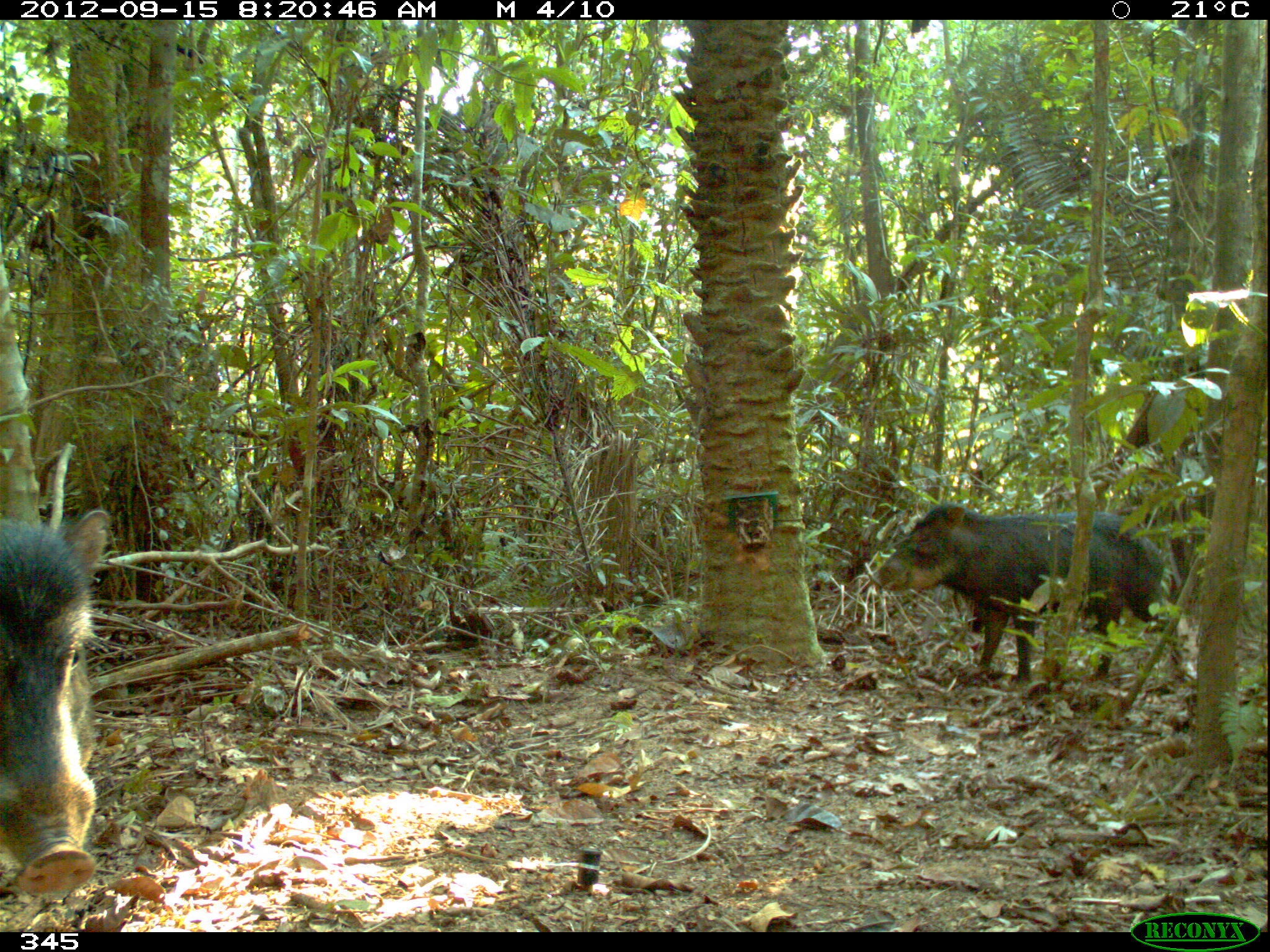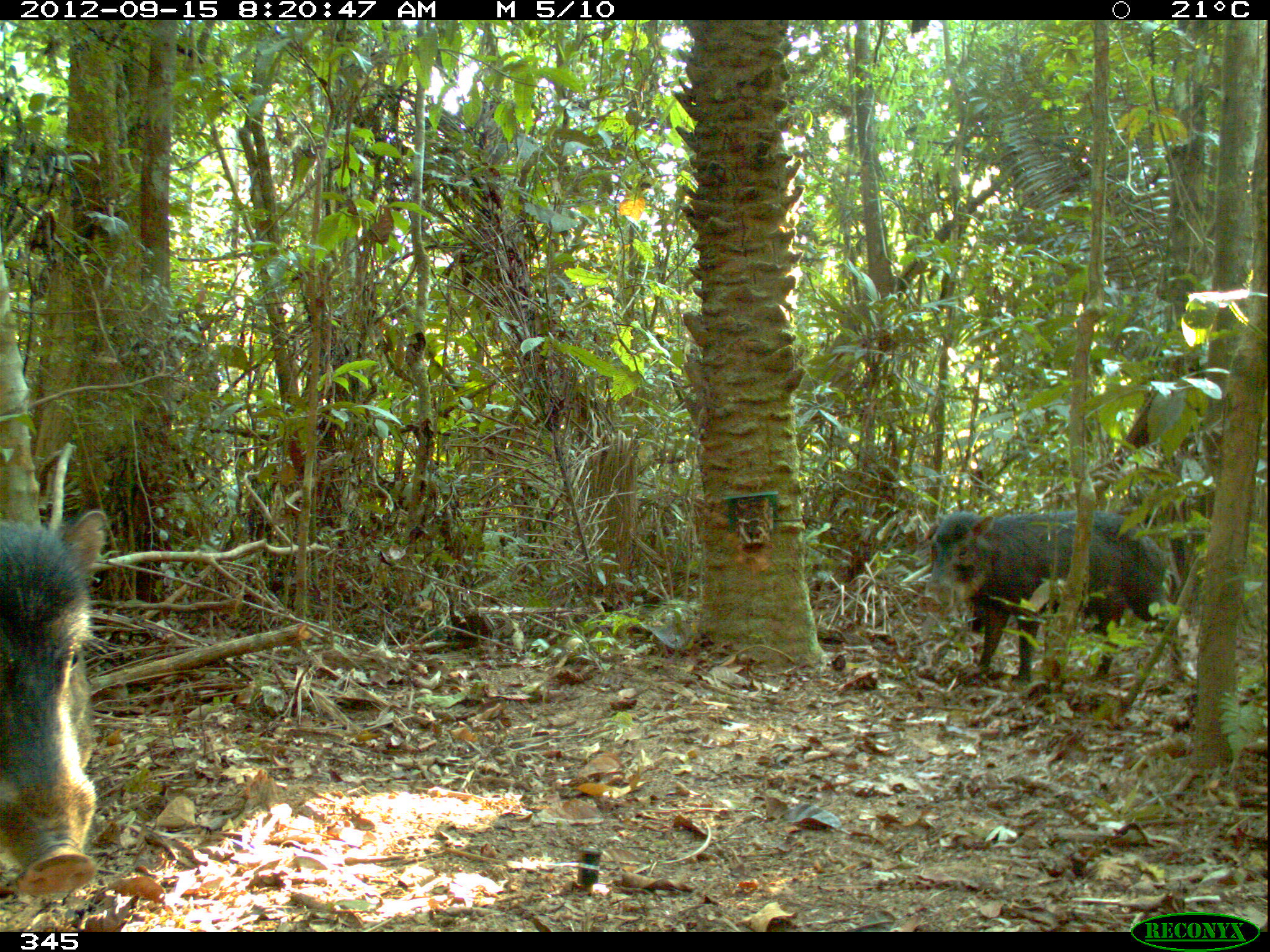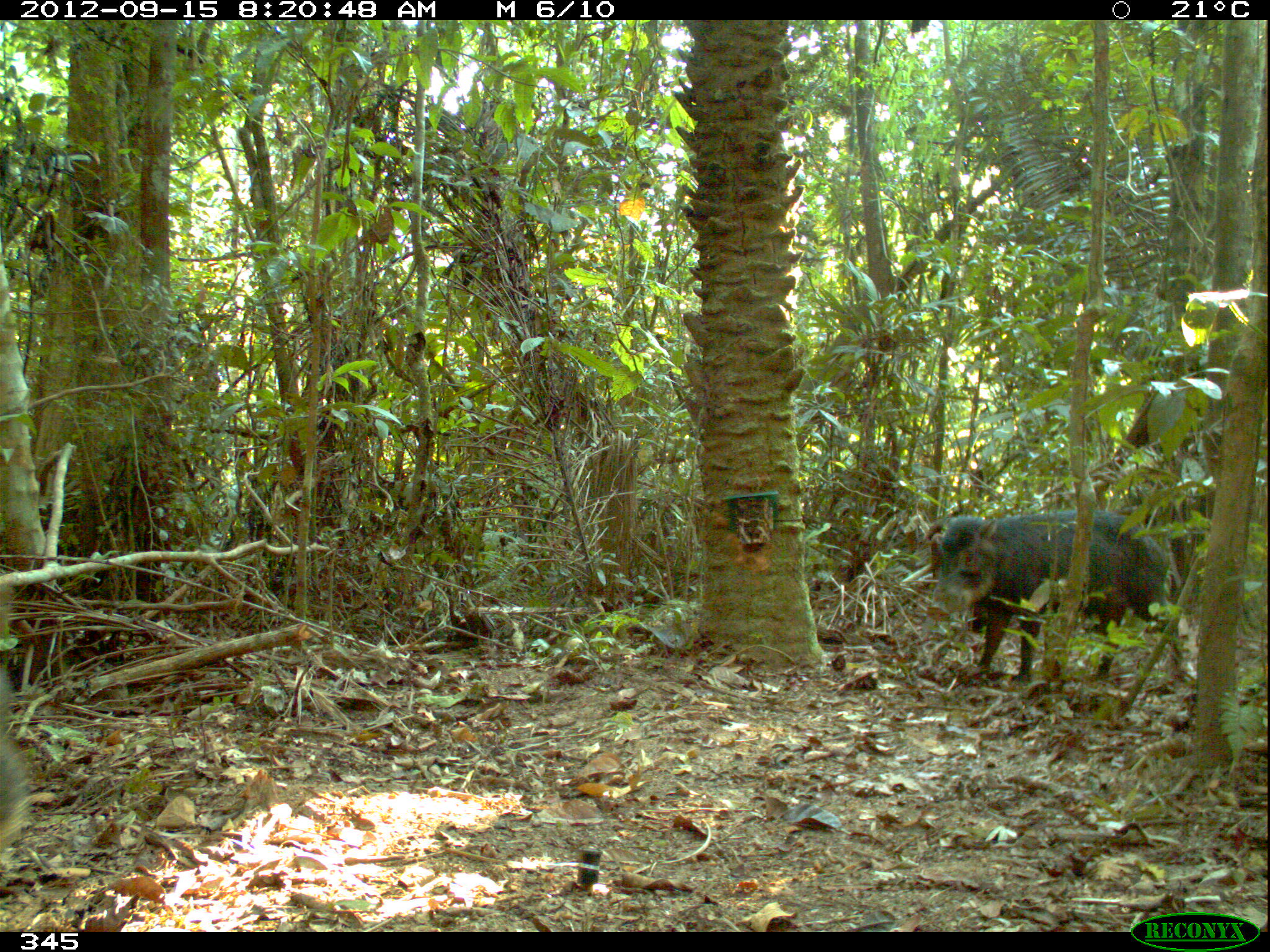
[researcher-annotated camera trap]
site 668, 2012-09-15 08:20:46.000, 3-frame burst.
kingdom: Animalia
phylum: Chordata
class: Mammalia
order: Artiodactyla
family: Tayassuidae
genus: Tayassu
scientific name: Tayassu pecari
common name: white-lipped peccary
Tayassu pecari (white-lipped peccary).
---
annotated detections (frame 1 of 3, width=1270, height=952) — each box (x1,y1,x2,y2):
tayassu pecari: (876,502,1182,689); (1,505,115,890)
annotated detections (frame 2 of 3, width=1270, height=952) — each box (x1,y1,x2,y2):
tayassu pecari: (918,509,1181,679); (0,508,107,898)